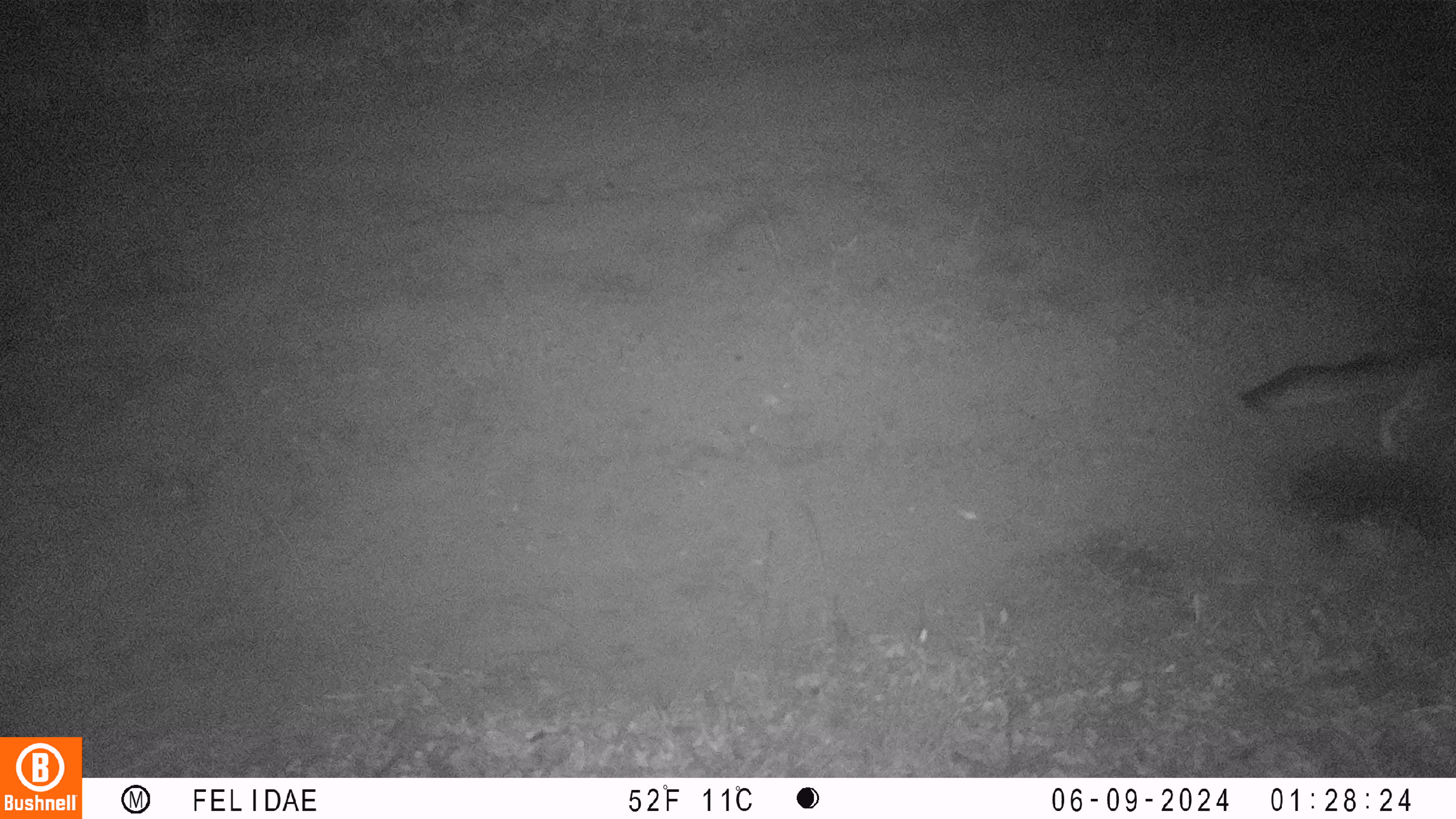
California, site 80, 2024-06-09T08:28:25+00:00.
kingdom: Animalia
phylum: Chordata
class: Mammalia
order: Carnivora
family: Canidae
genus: Urocyon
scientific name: Urocyon cinereoargenteus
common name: gray fox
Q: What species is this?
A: Gray fox (Urocyon cinereoargenteus).